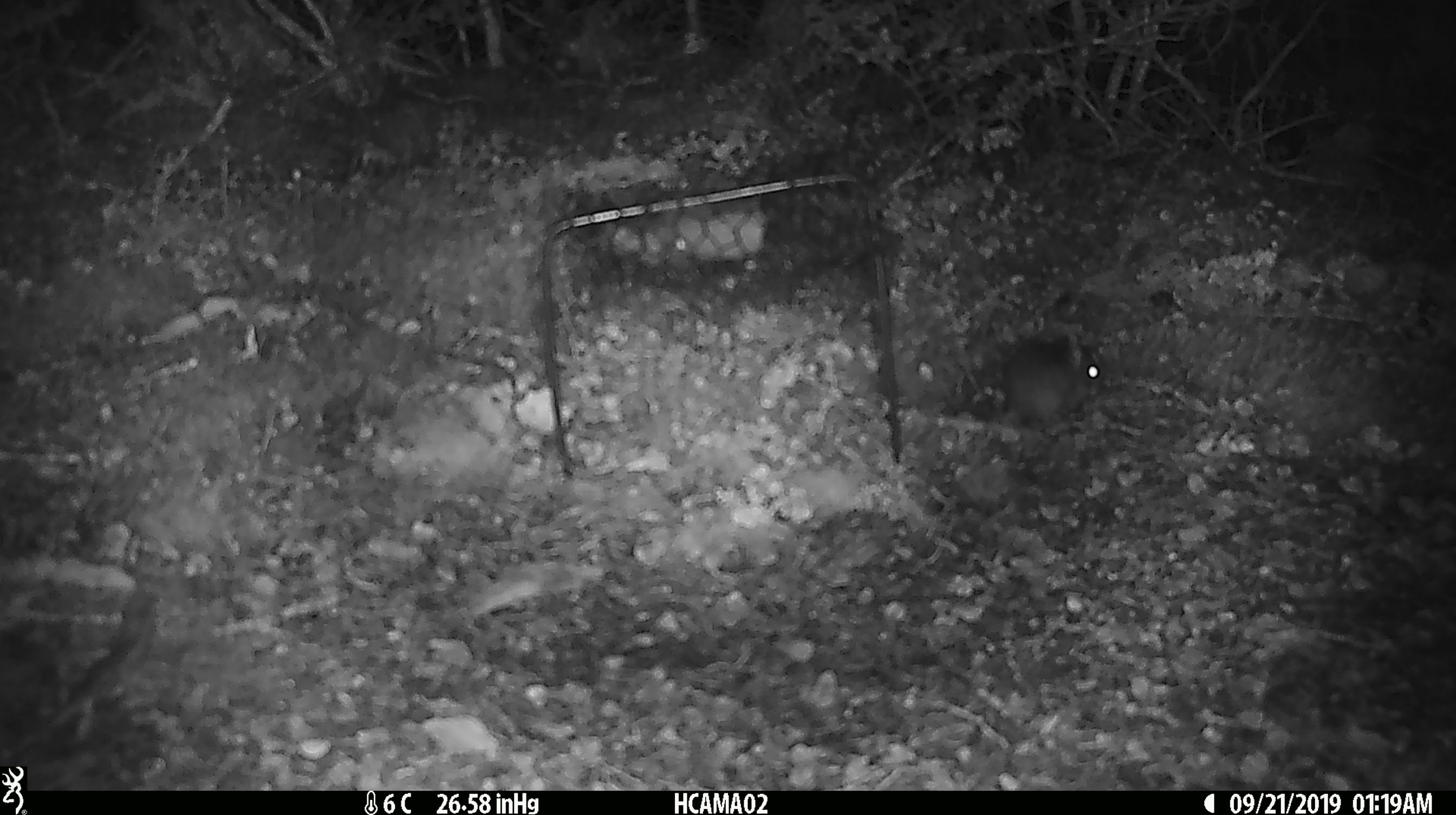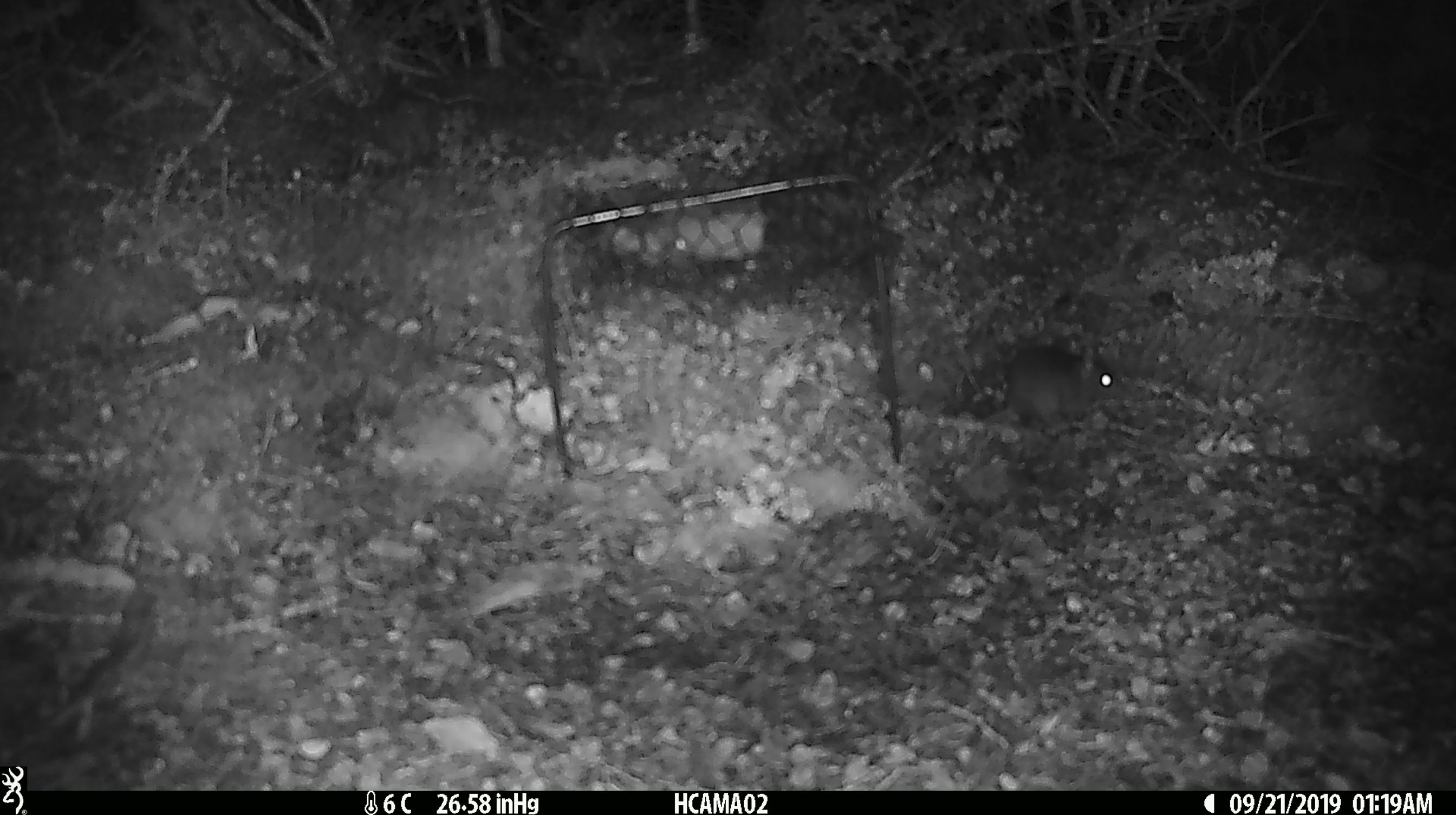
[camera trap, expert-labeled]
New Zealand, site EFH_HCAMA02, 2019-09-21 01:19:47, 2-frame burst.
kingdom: Animalia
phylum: Chordata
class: Mammalia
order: Rodentia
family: Muridae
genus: Mus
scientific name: Mus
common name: mouse